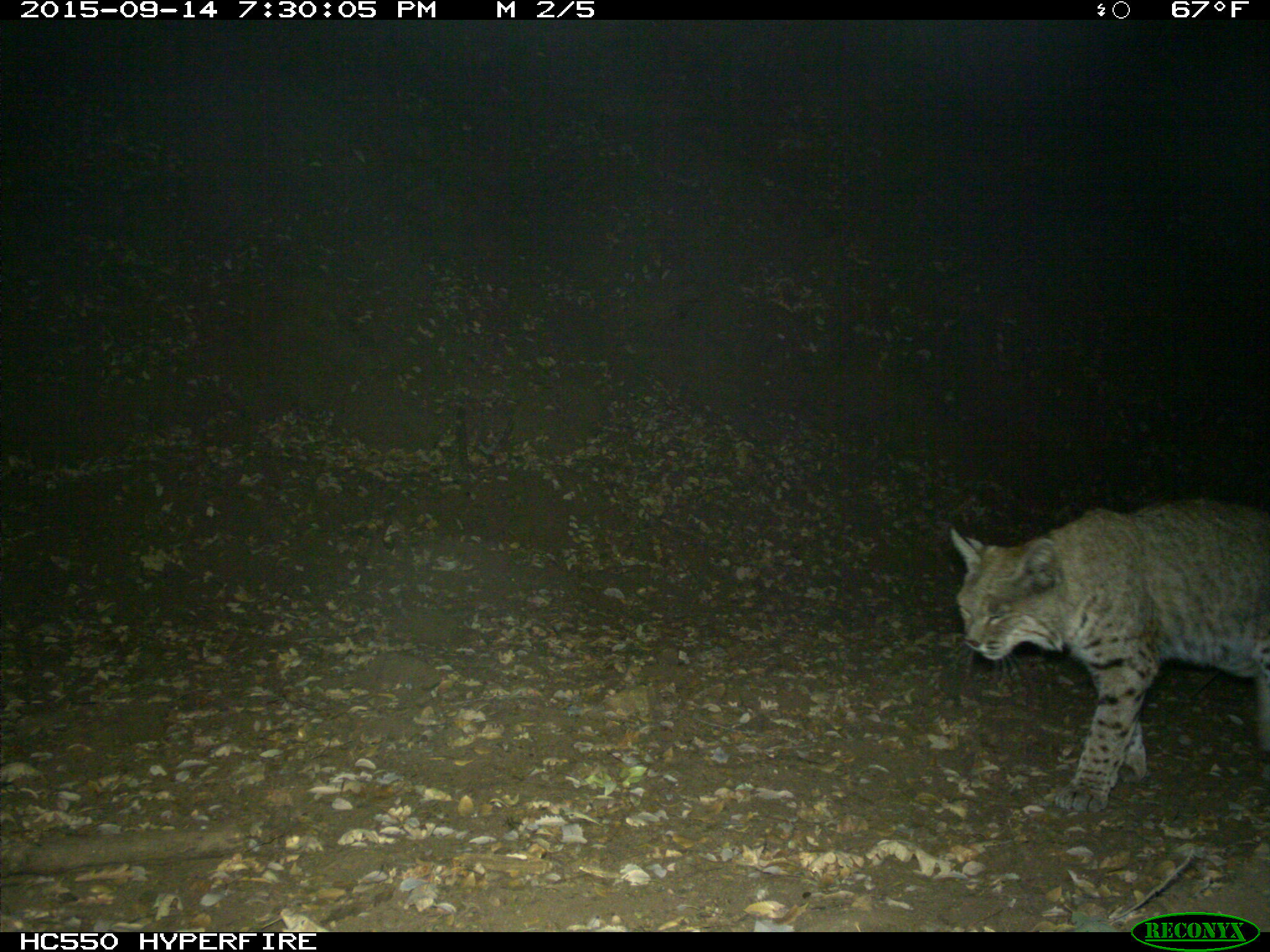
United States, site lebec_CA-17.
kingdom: Animalia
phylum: Chordata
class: Mammalia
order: Carnivora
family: Felidae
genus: Lynx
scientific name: Lynx rufus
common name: bobcat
Lynx rufus (bobcat).